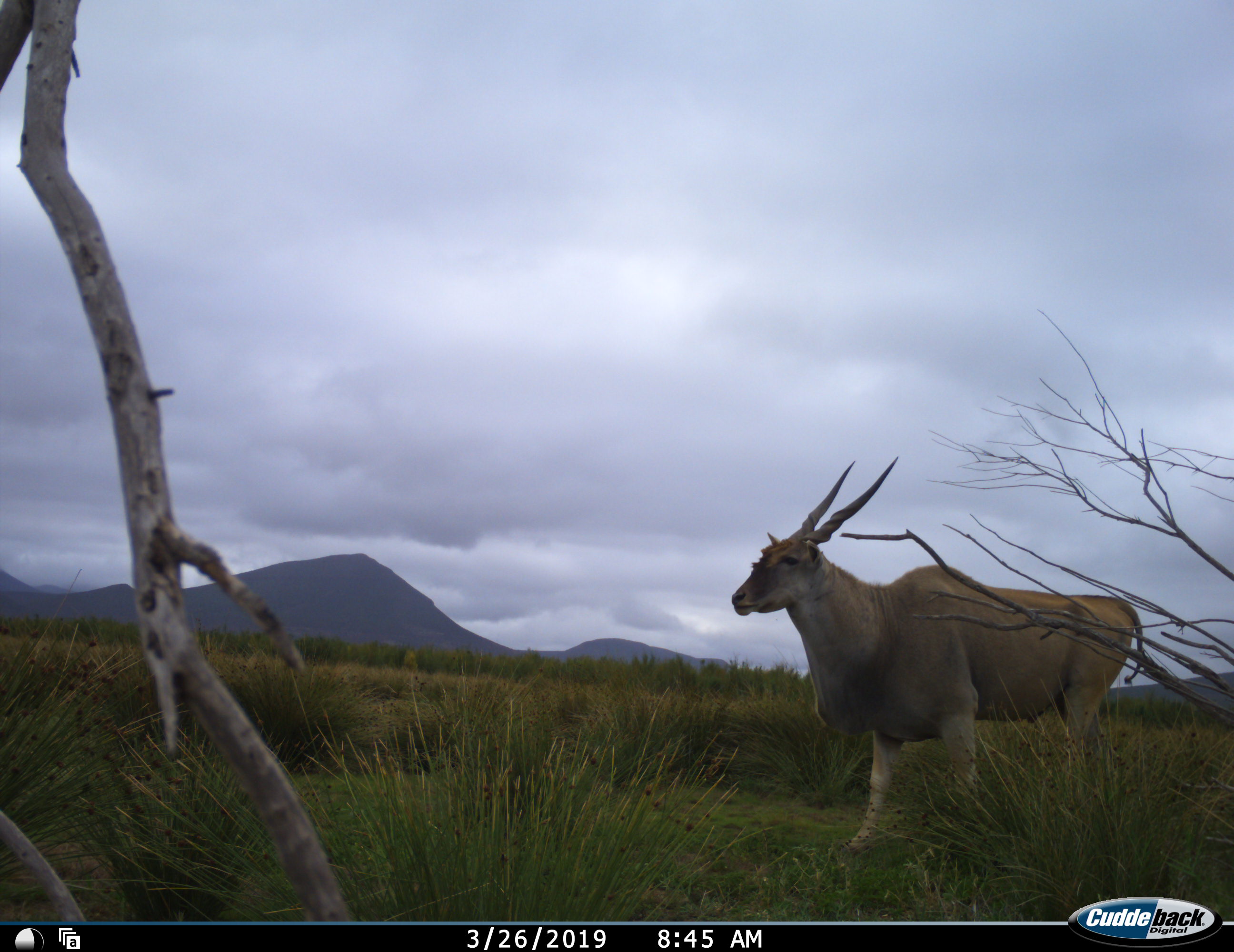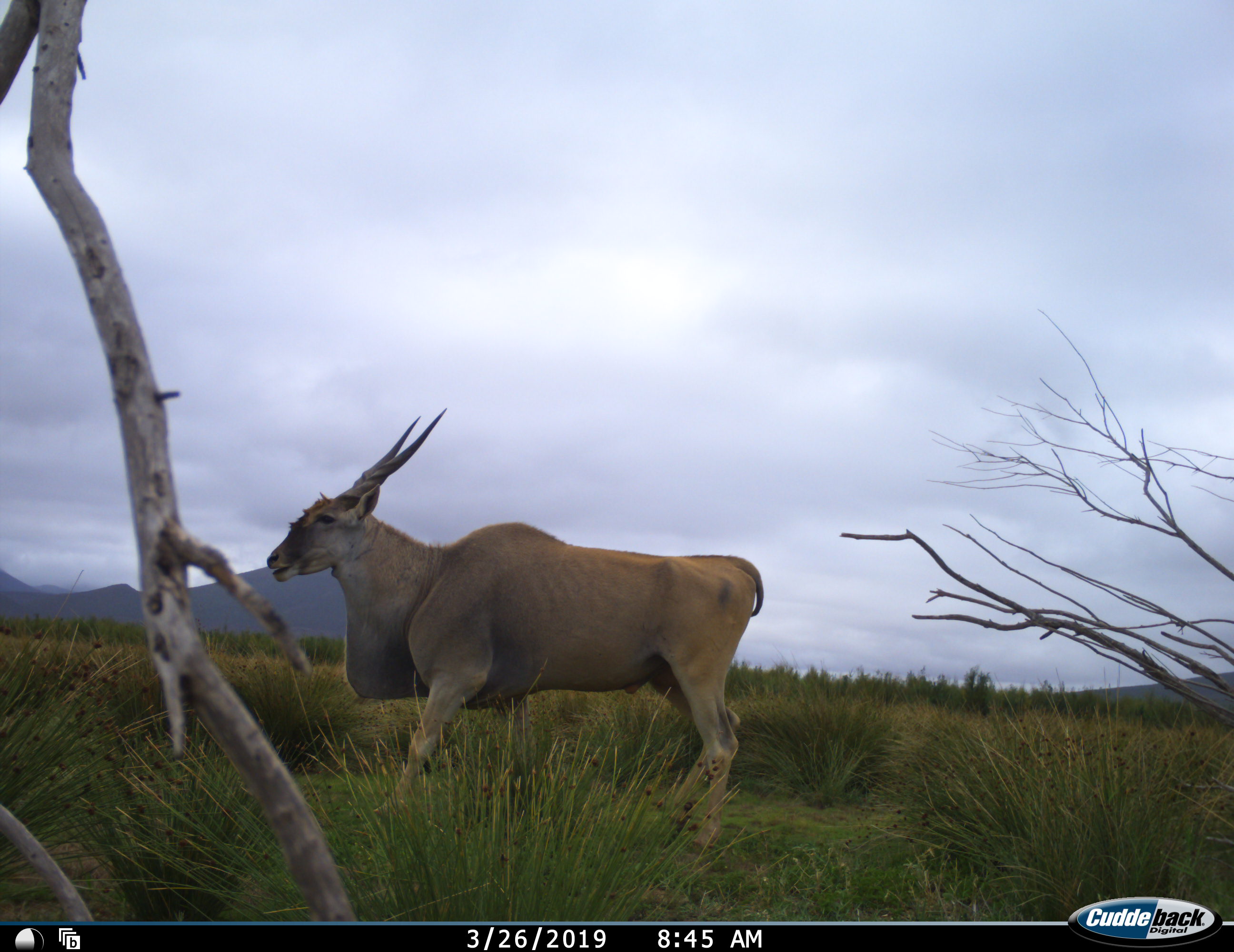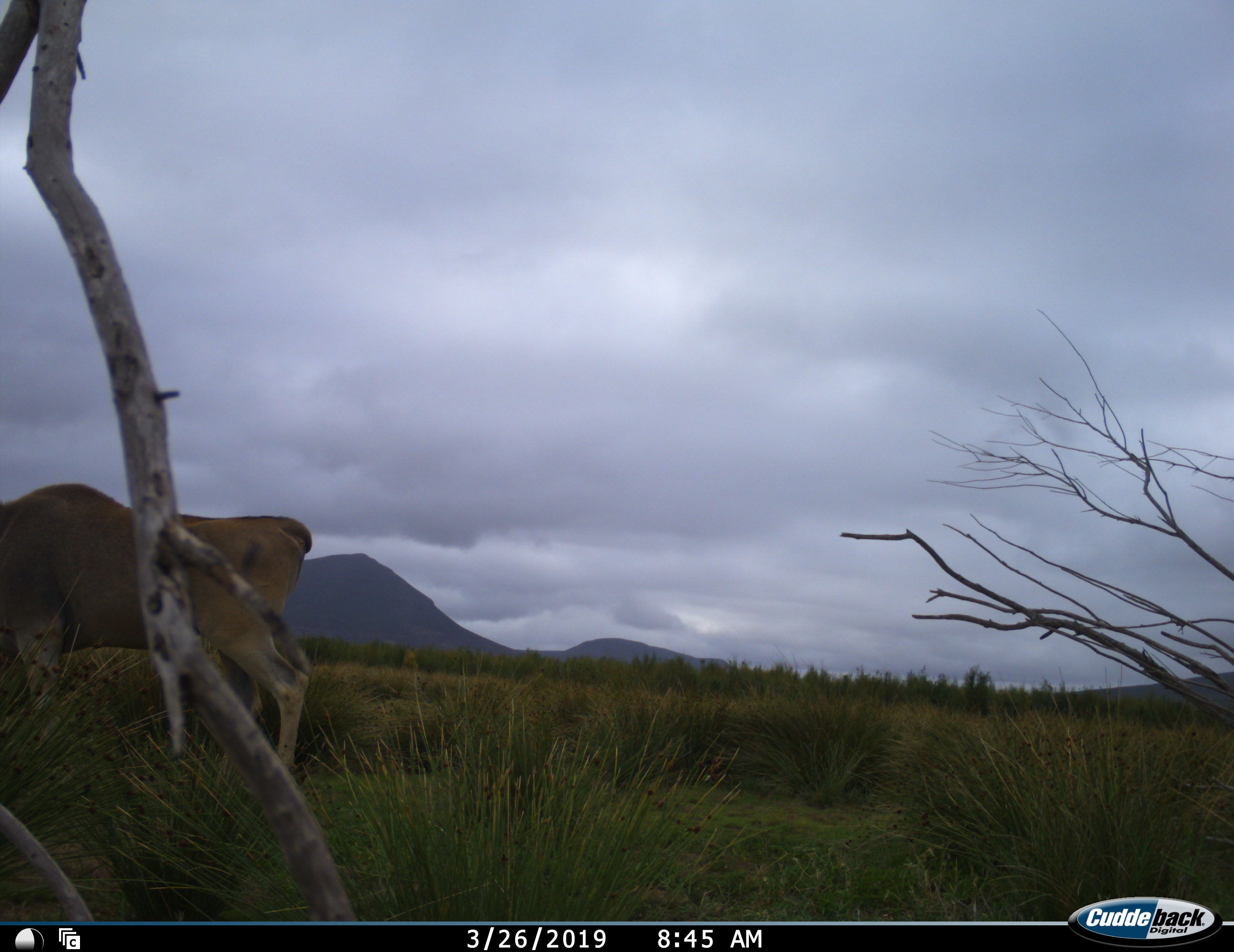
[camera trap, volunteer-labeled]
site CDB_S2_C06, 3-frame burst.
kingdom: Animalia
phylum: Chordata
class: Mammalia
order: Artiodactyla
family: Bovidae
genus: Tragelaphus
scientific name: Tragelaphus oryx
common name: eland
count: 1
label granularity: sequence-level